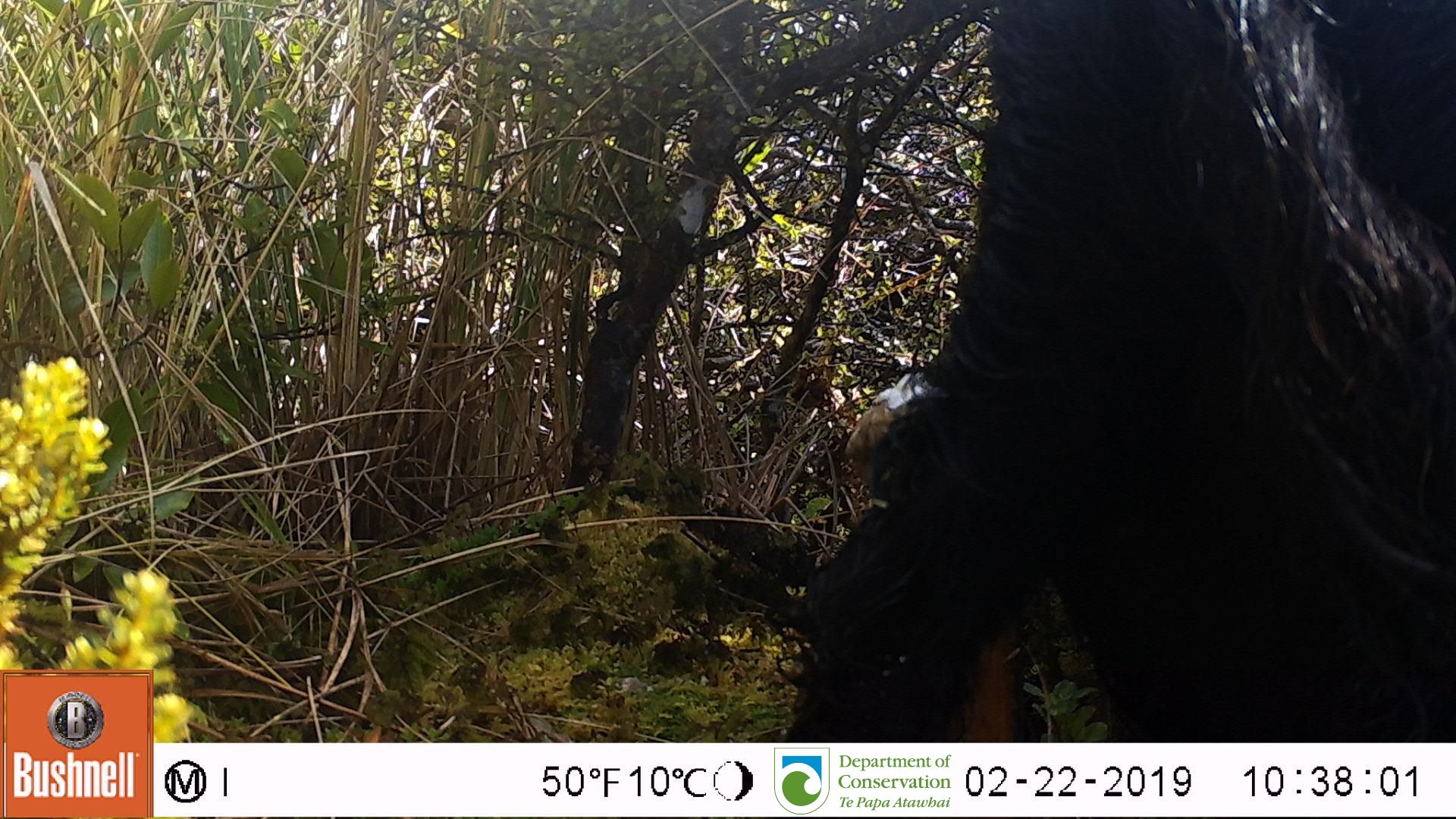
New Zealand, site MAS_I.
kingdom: Animalia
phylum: Chordata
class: Mammalia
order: Artiodactyla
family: Suidae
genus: Sus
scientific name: Sus scrofa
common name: pig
Pig (Sus scrofa).